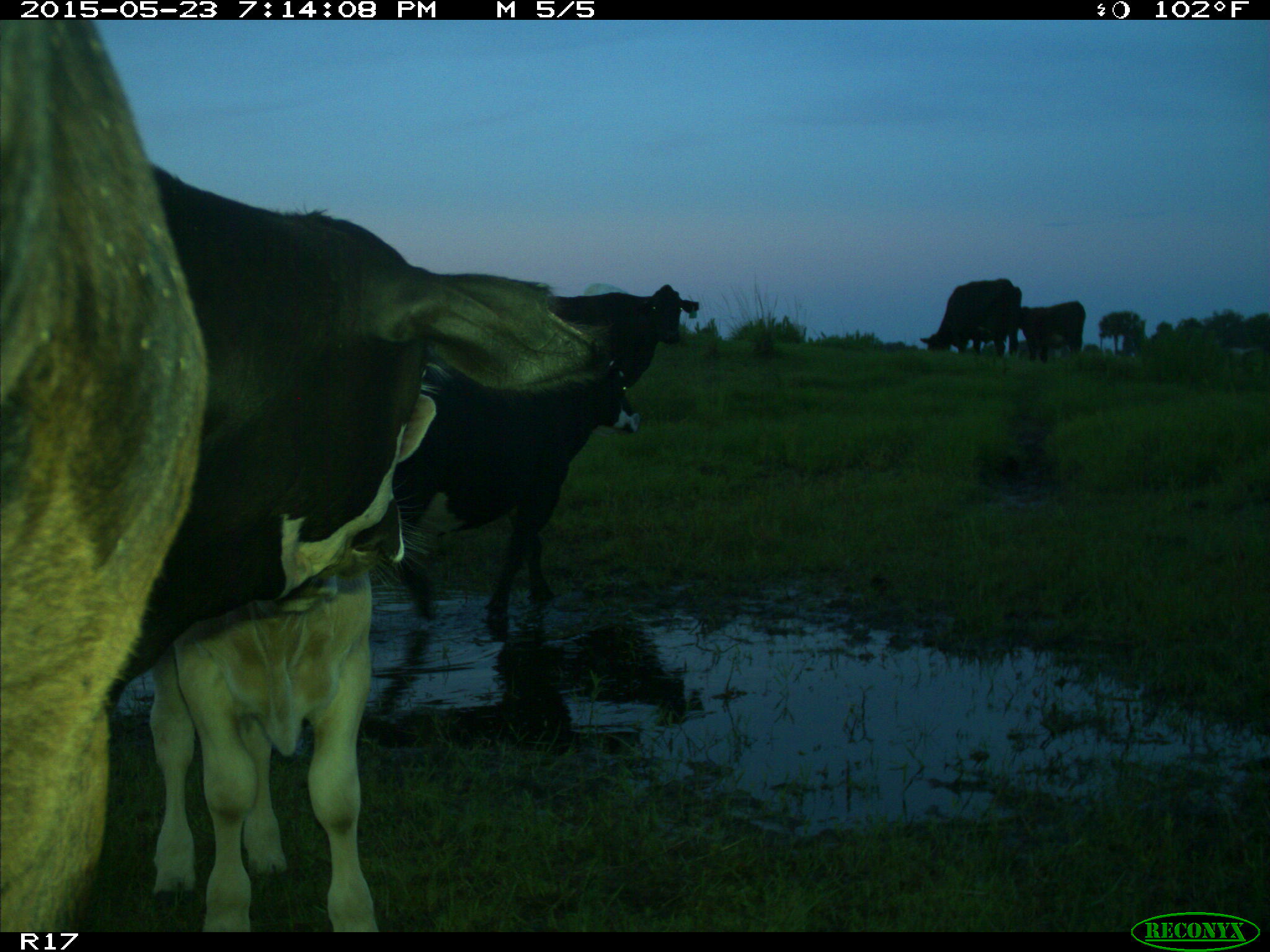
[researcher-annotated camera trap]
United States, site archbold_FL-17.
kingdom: Animalia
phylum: Chordata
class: Mammalia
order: Artiodactyla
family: Bovidae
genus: Bos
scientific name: Bos taurus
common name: domestic cow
Bos taurus (domestic cow).